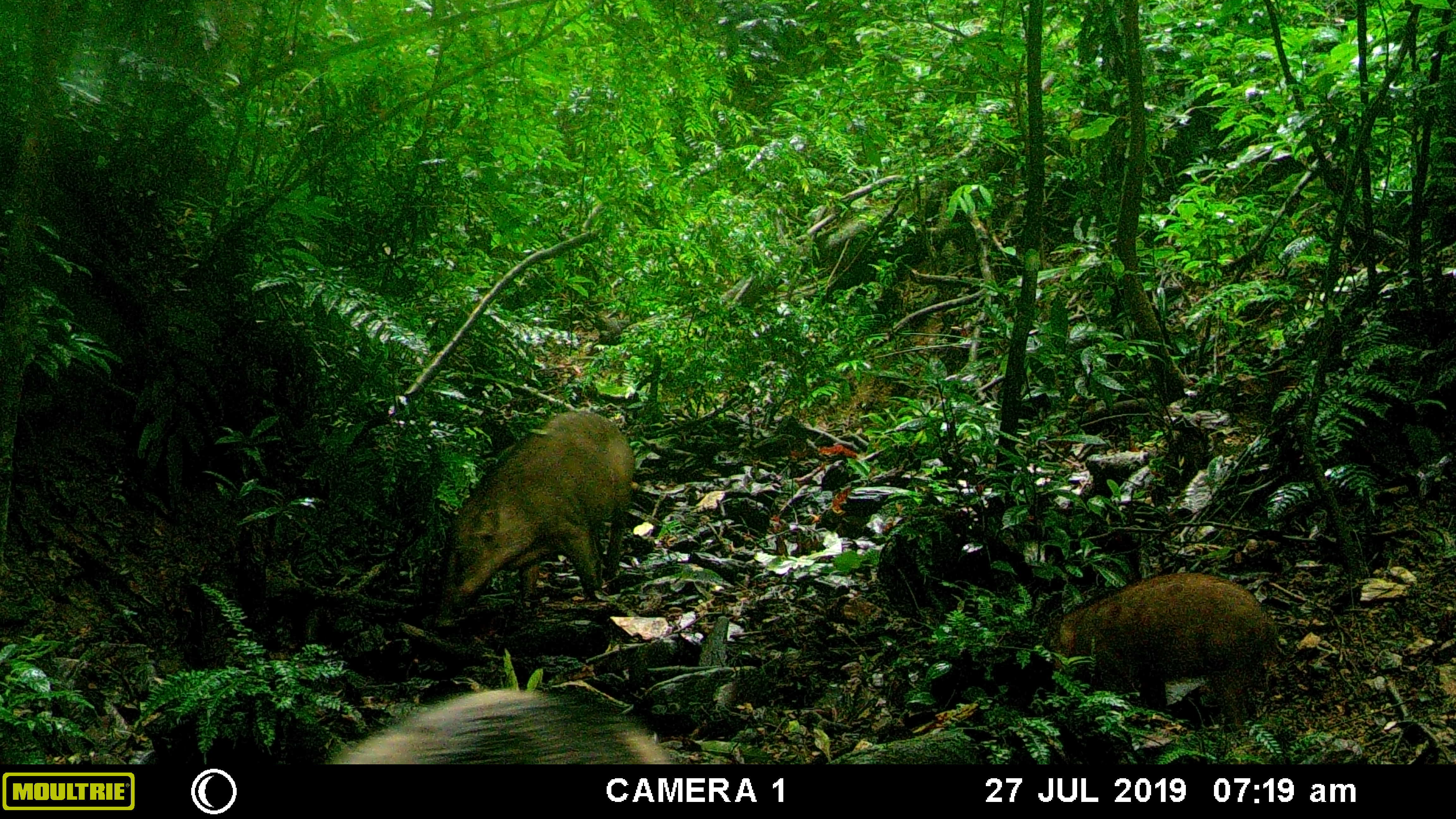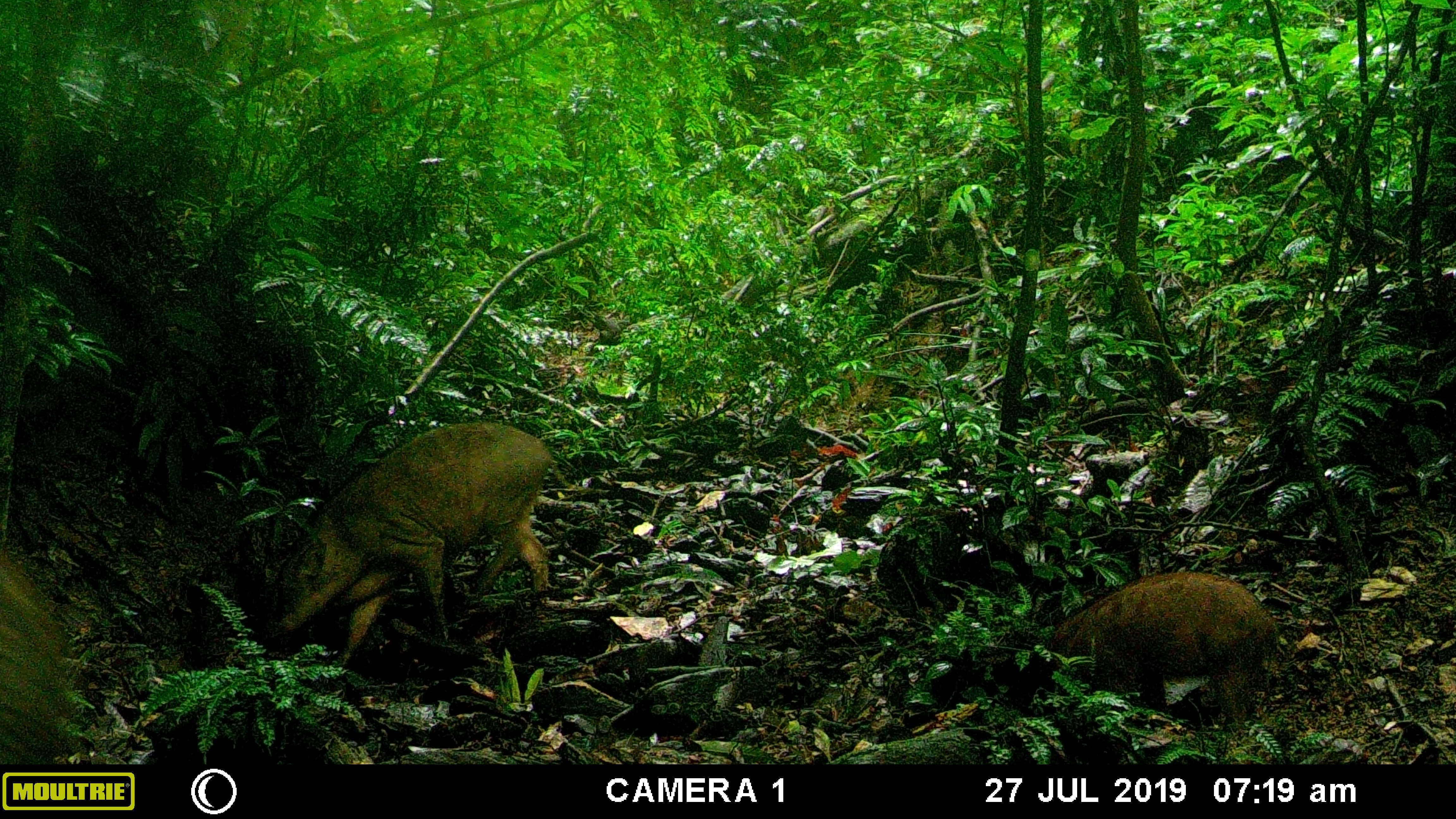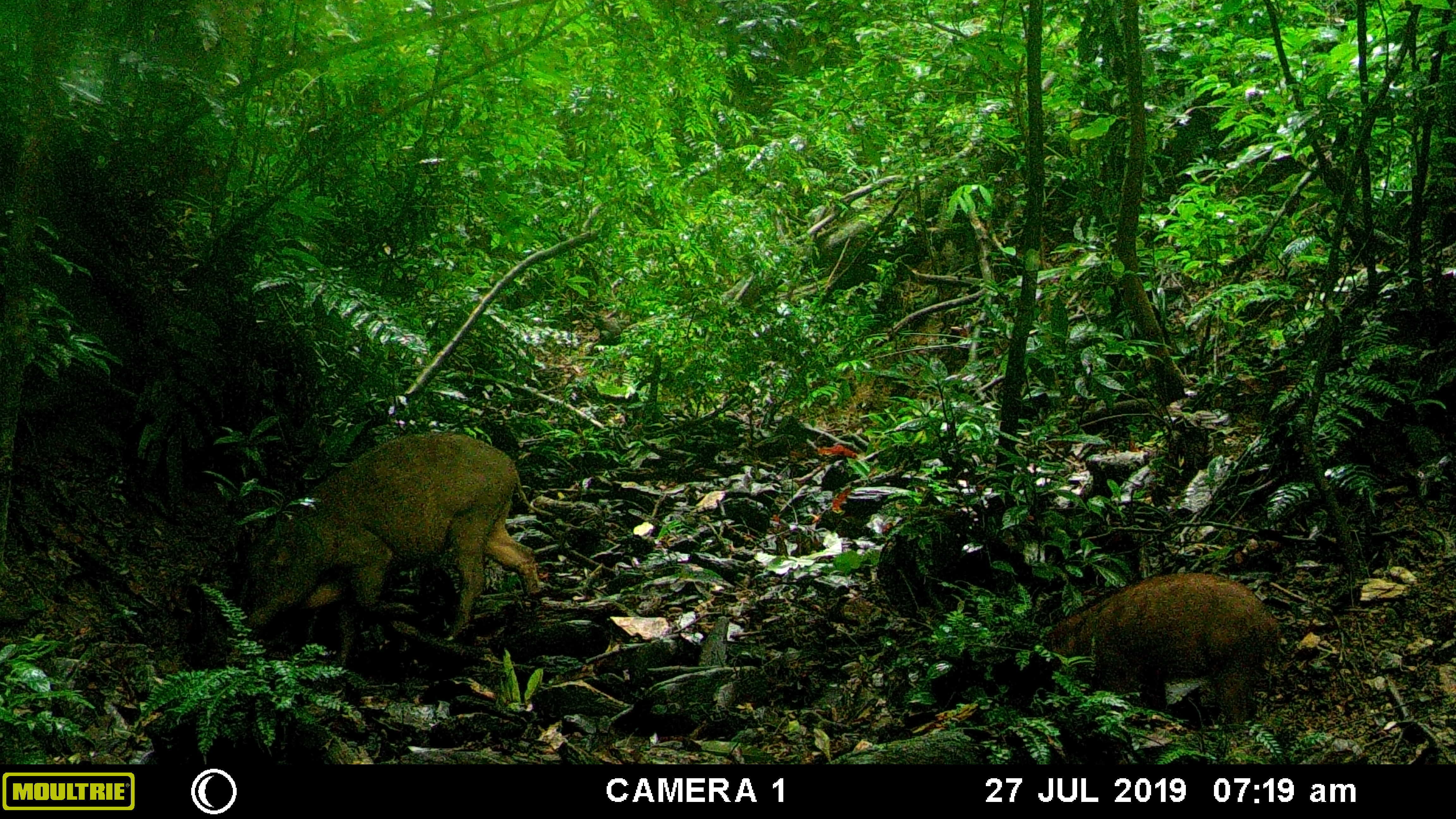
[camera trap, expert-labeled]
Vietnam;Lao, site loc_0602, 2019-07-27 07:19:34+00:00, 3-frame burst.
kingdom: Animalia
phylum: Chordata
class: Mammalia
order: Artiodactyla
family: Suidae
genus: Sus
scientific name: Sus scrofa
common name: eurasian wild pig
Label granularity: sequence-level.